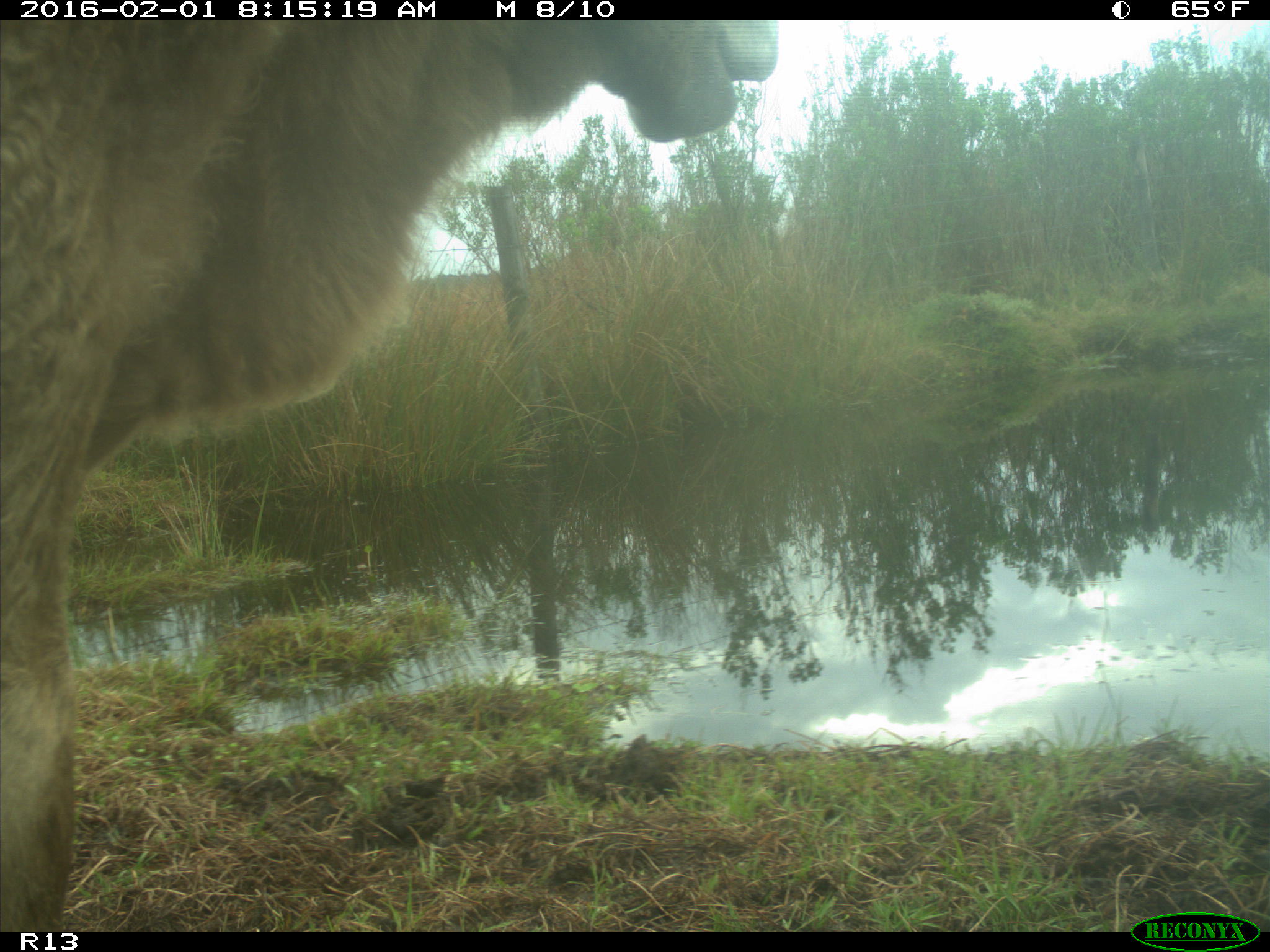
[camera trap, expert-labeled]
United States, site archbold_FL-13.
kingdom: Animalia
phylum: Chordata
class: Mammalia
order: Artiodactyla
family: Bovidae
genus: Bos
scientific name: Bos taurus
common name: domestic cow